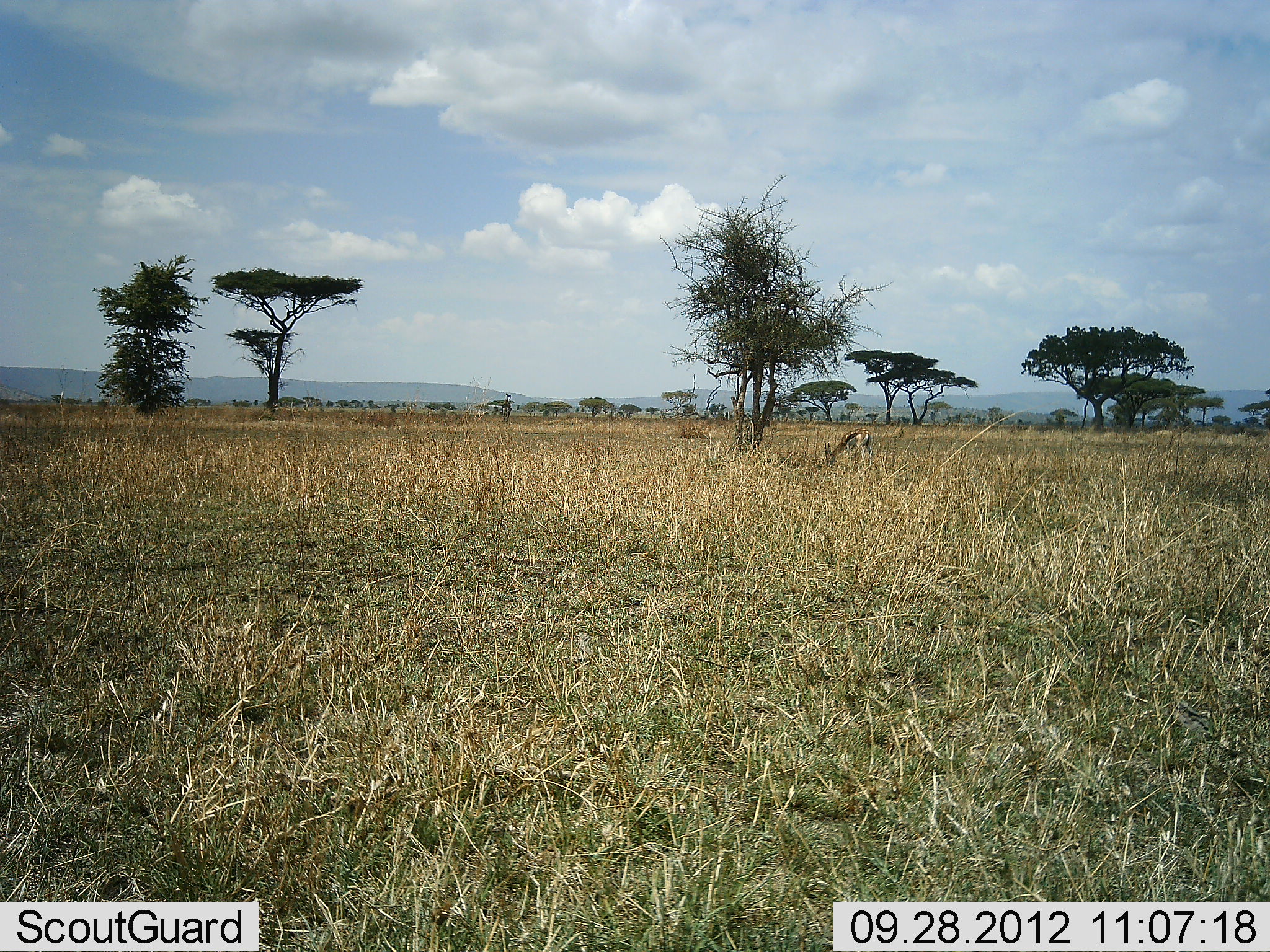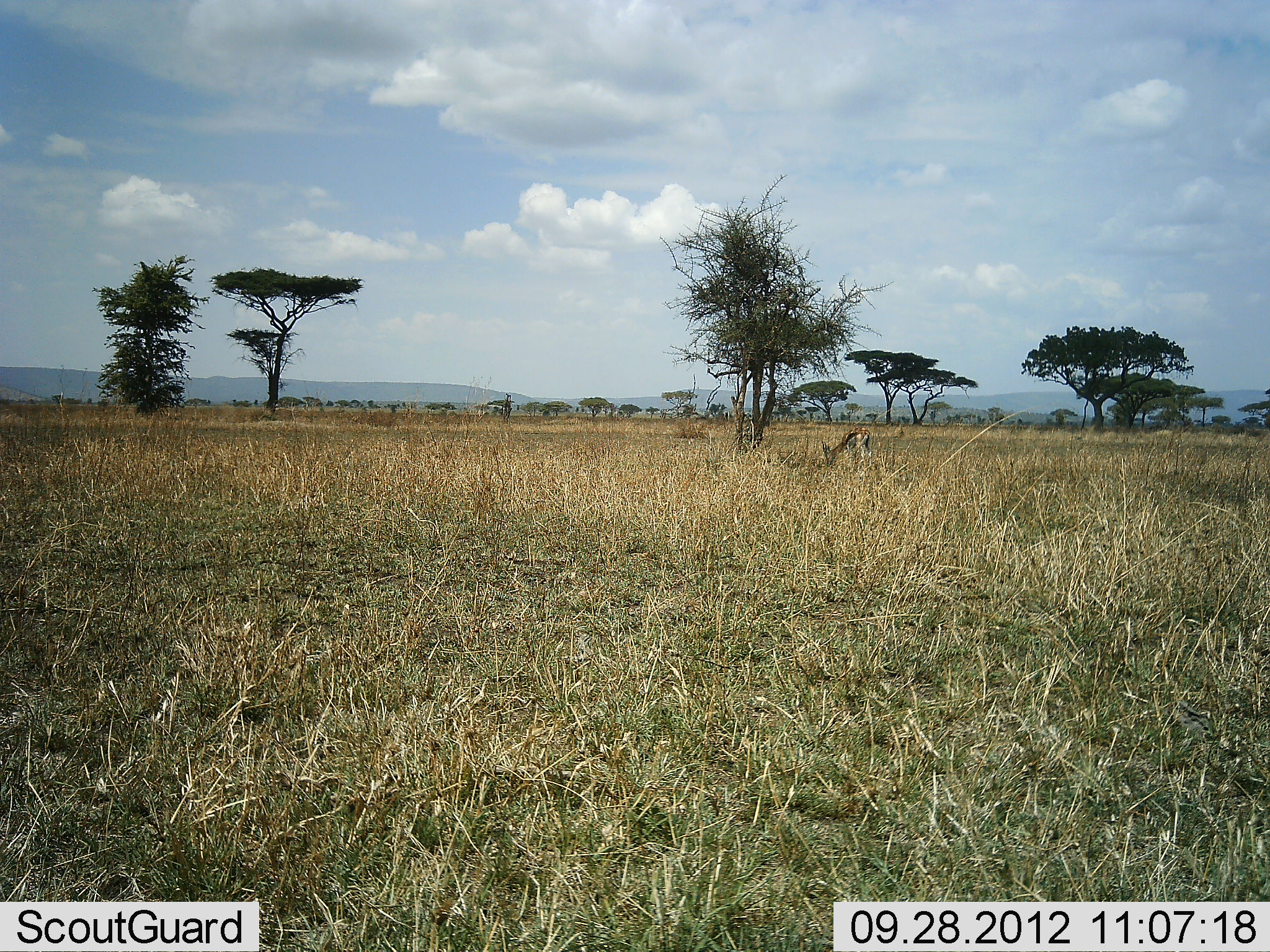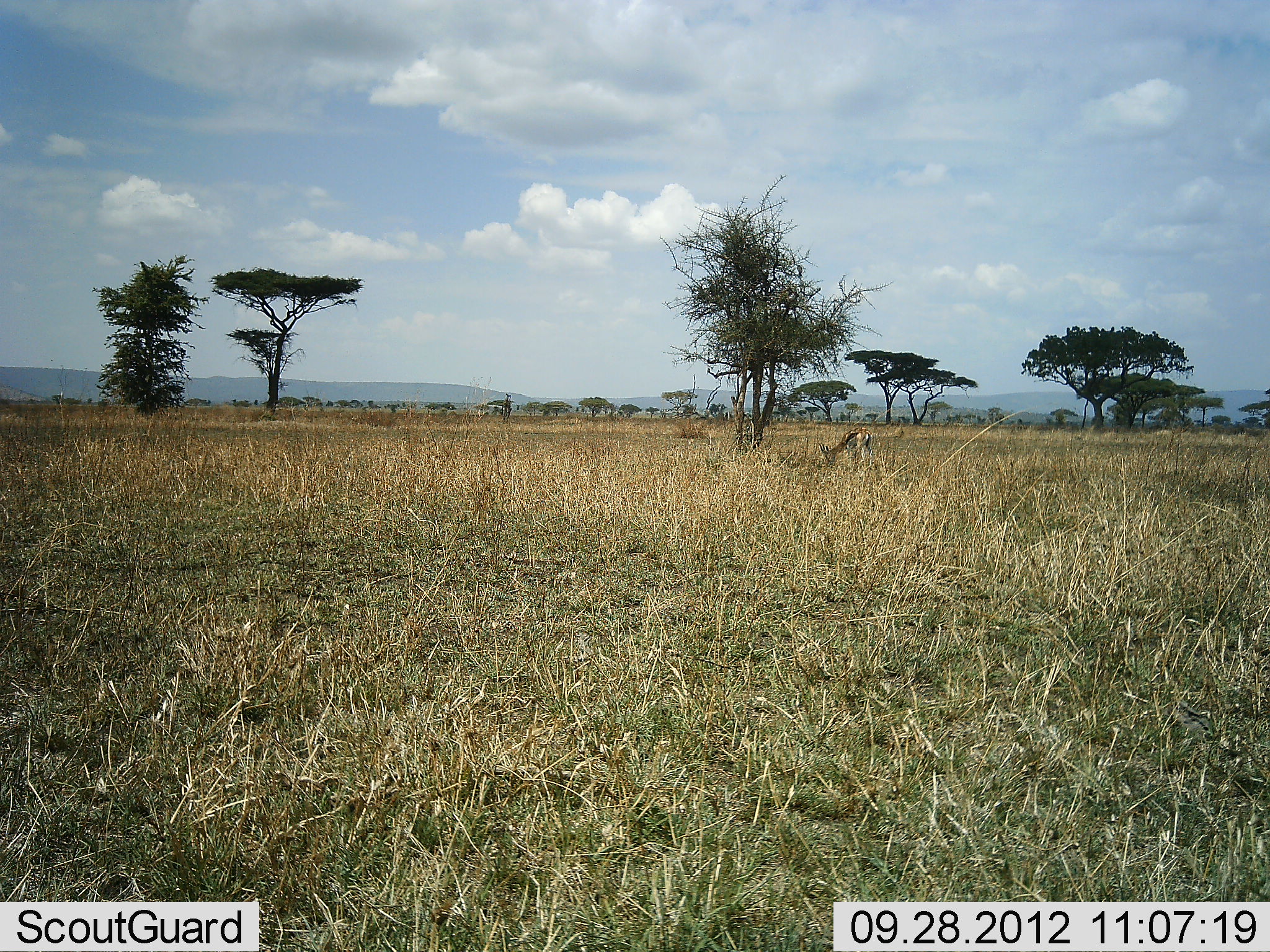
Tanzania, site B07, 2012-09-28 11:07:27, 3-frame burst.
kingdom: Animalia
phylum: Chordata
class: Mammalia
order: Artiodactyla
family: Bovidae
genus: Eudorcas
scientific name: Eudorcas thomsonii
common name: thomson's gazelle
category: gazellethomsons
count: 1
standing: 10%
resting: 0%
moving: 0%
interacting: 0%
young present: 0%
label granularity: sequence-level